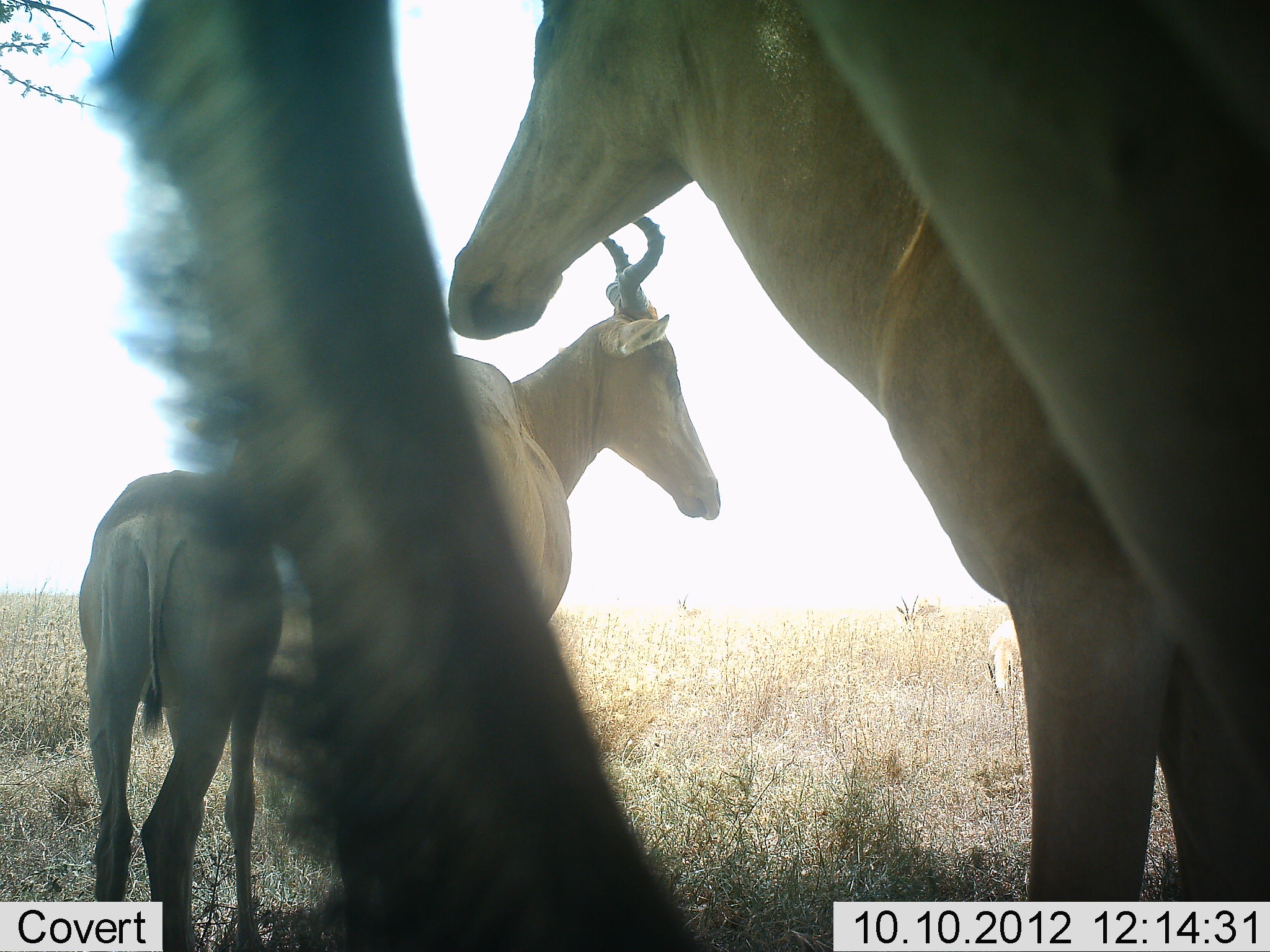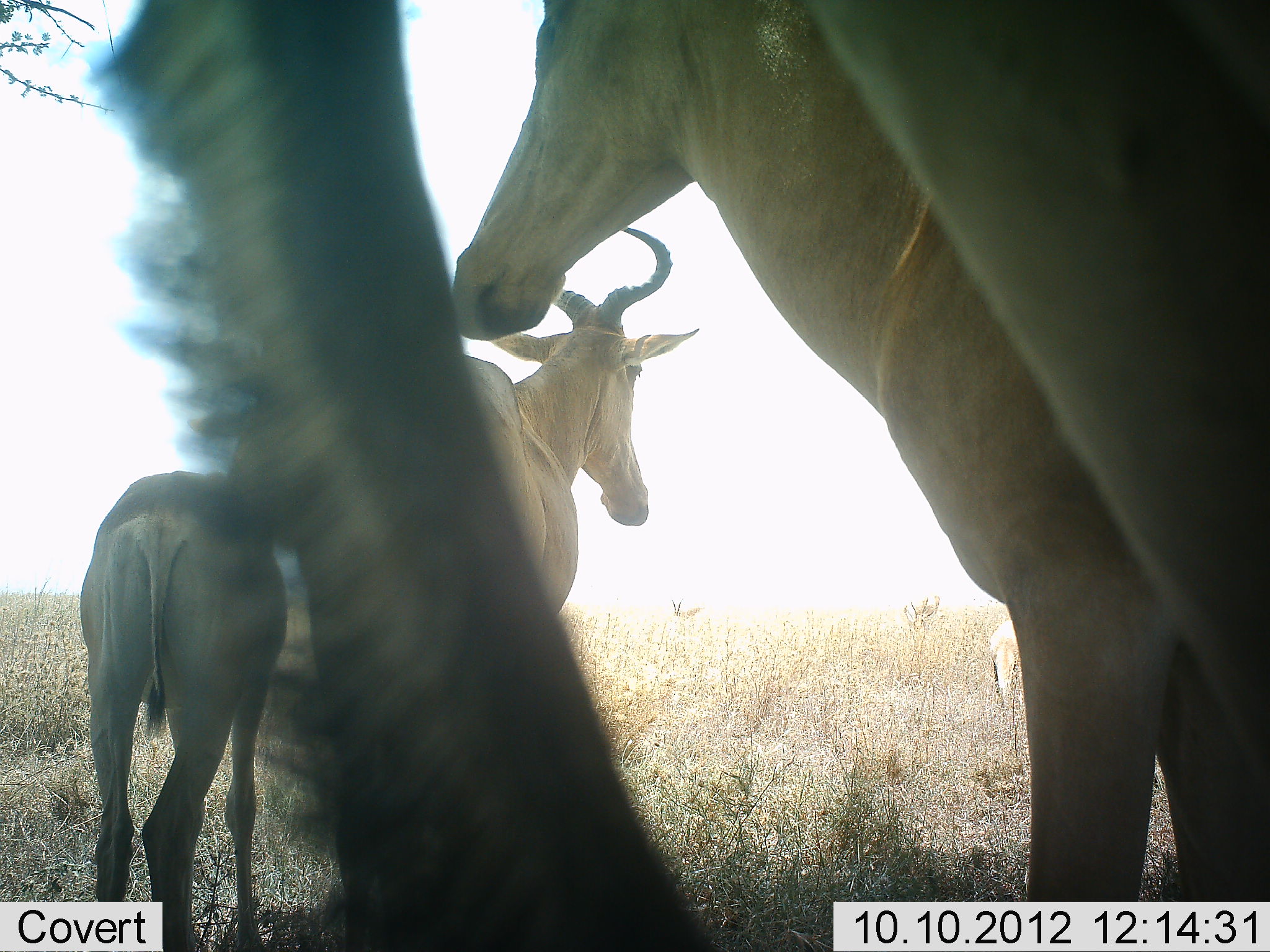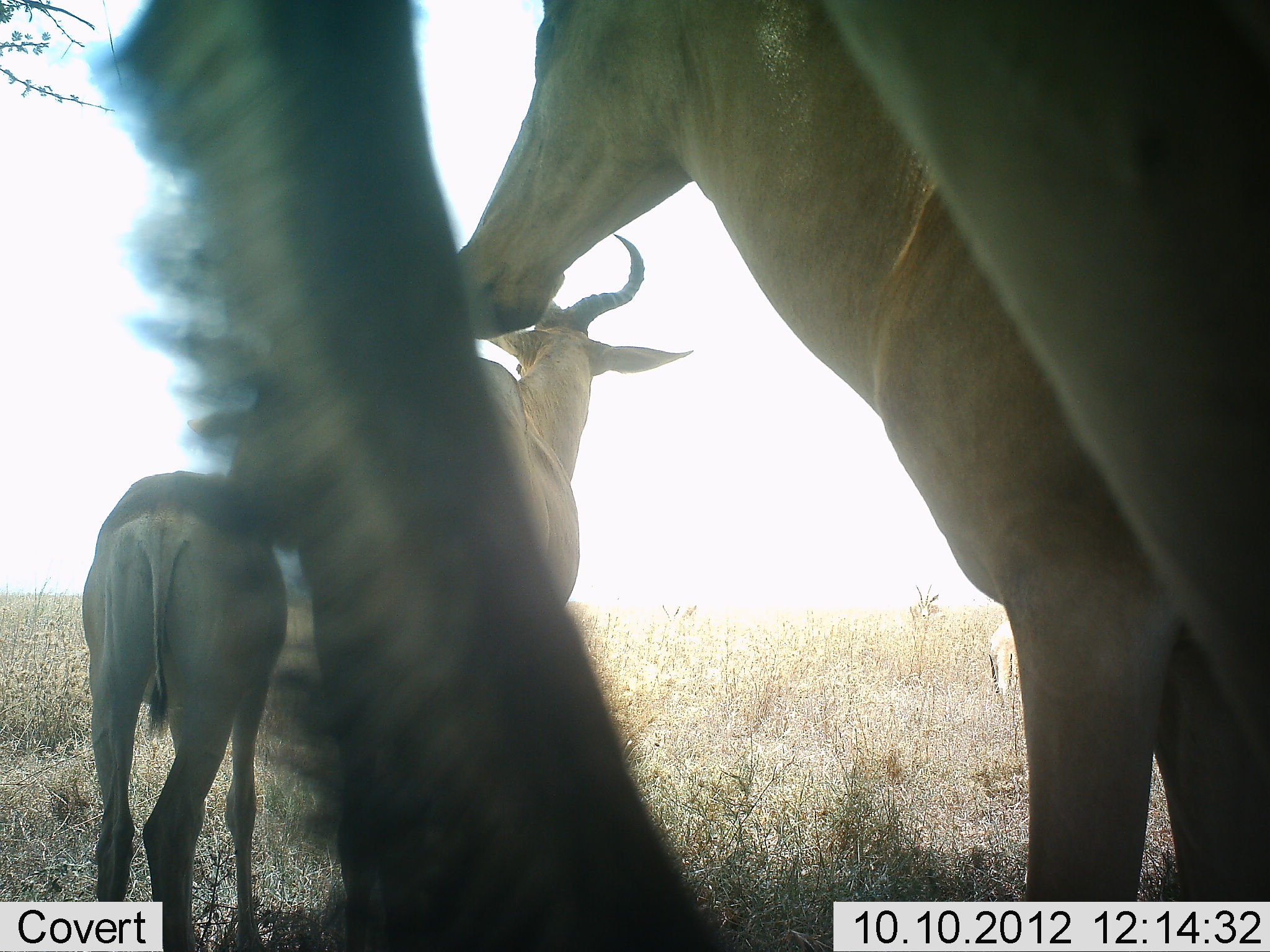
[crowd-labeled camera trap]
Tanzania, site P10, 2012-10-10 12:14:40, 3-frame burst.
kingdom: Animalia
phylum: Chordata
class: Mammalia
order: Artiodactyla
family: Bovidae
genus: Alcelaphus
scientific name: Alcelaphus buselaphus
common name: hartebeest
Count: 4.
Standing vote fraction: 92%.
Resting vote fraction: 8%.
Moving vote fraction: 0%.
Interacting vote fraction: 8%.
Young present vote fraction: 33%.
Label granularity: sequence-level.